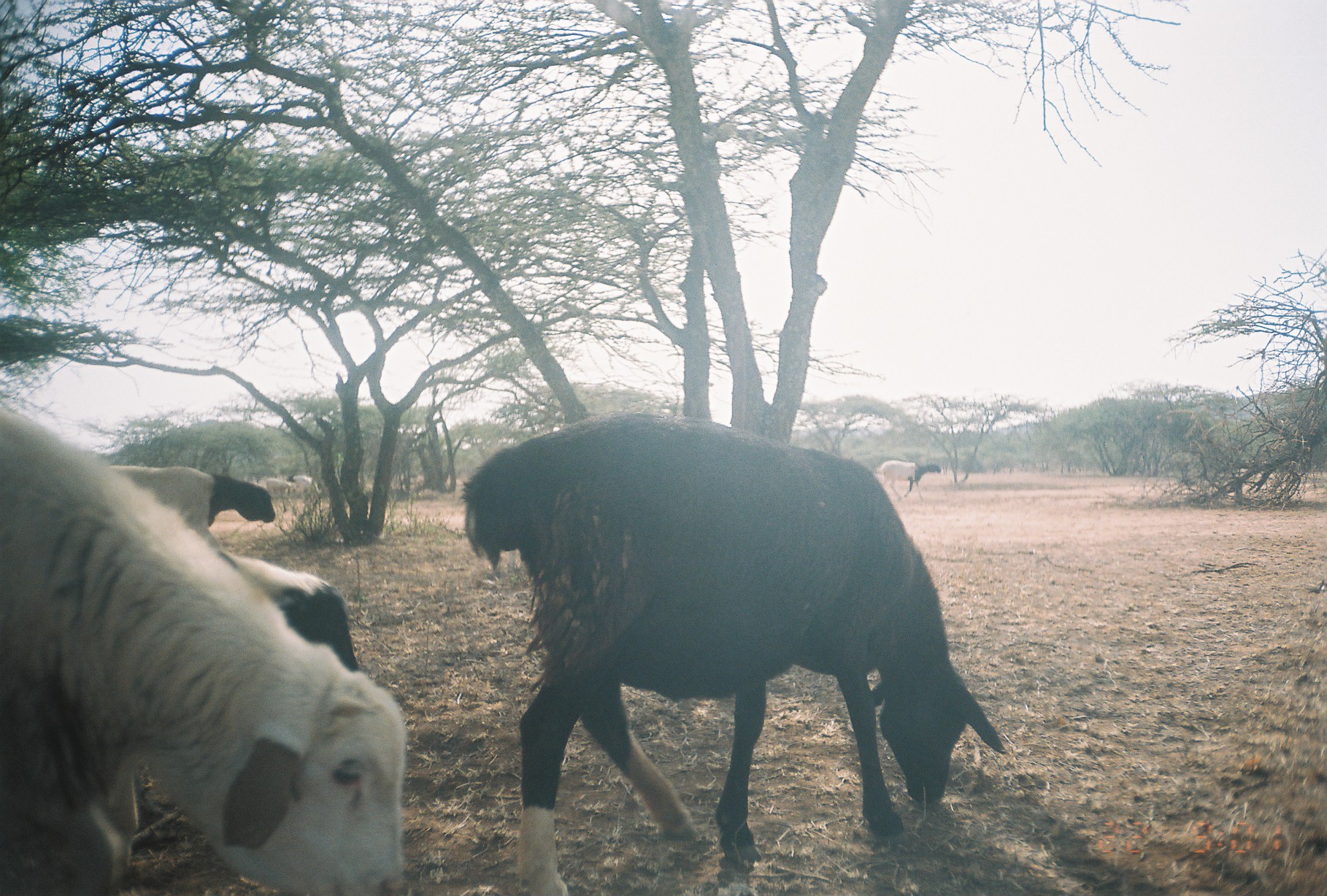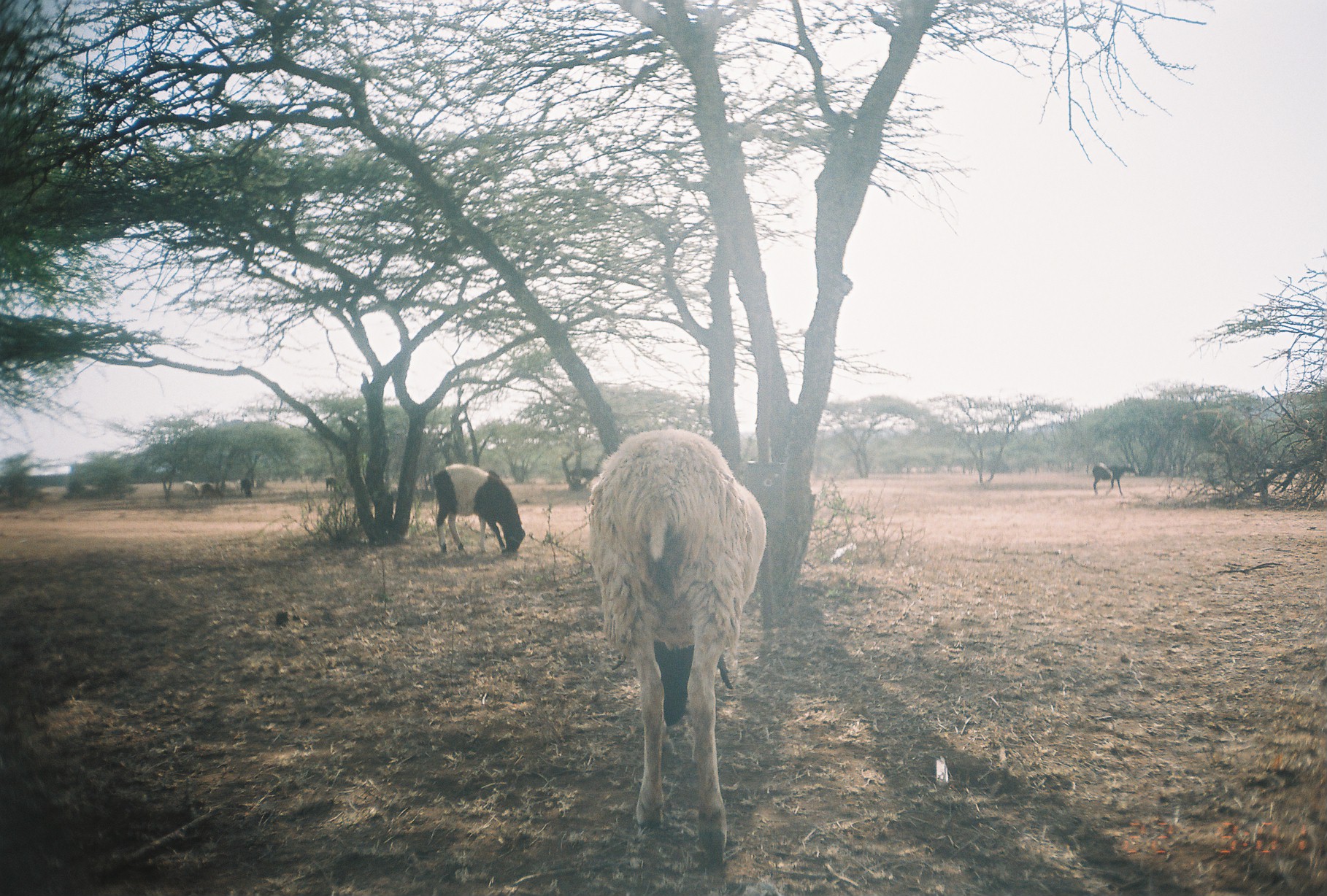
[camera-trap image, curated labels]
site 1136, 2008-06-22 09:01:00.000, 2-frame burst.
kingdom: Animalia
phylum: Chordata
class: Mammalia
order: Artiodactyla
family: Bovidae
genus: Ovis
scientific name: Ovis aries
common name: domestic sheep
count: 7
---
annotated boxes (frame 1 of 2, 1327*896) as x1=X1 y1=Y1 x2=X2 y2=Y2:
ovis aries: x1=458 y1=413 x2=1006 y2=892; x1=0 y1=409 x2=406 y2=895; x1=224 y1=549 x2=360 y2=668; x1=110 y1=463 x2=274 y2=546; x1=875 y1=459 x2=942 y2=502; x1=286 y1=473 x2=321 y2=503; x1=265 y1=477 x2=297 y2=499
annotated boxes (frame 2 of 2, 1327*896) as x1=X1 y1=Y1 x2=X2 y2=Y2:
ovis aries: x1=586 y1=426 x2=768 y2=863; x1=424 y1=463 x2=526 y2=555; x1=1092 y1=460 x2=1136 y2=496; x1=200 y1=482 x2=221 y2=504; x1=182 y1=481 x2=199 y2=501; x1=242 y1=477 x2=254 y2=499; x1=325 y1=476 x2=337 y2=493; x1=234 y1=478 x2=240 y2=496